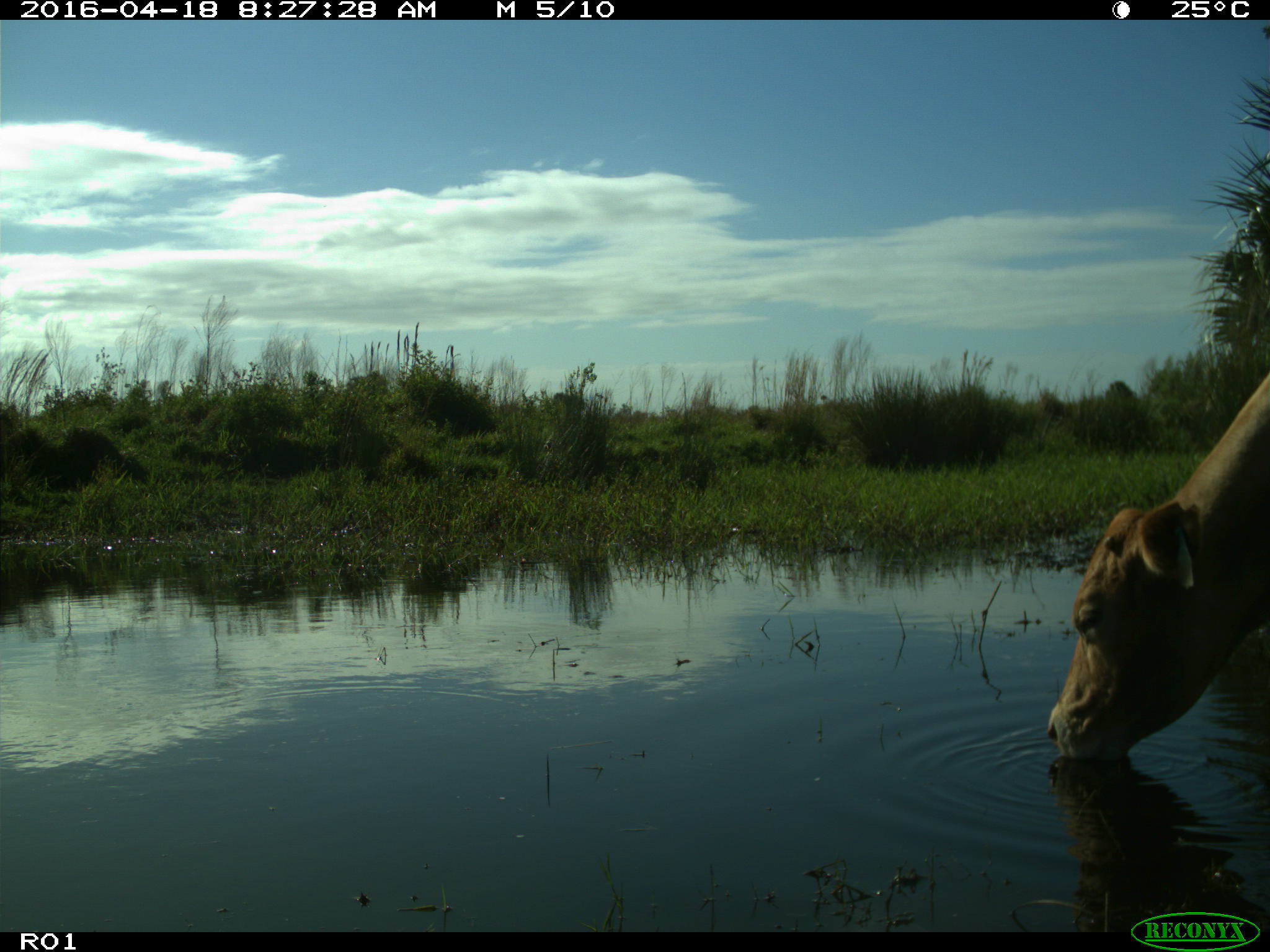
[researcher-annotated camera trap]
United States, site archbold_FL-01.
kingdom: Animalia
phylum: Chordata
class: Mammalia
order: Artiodactyla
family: Bovidae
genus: Bos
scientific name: Bos taurus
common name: domestic cow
Bos taurus (domestic cow).